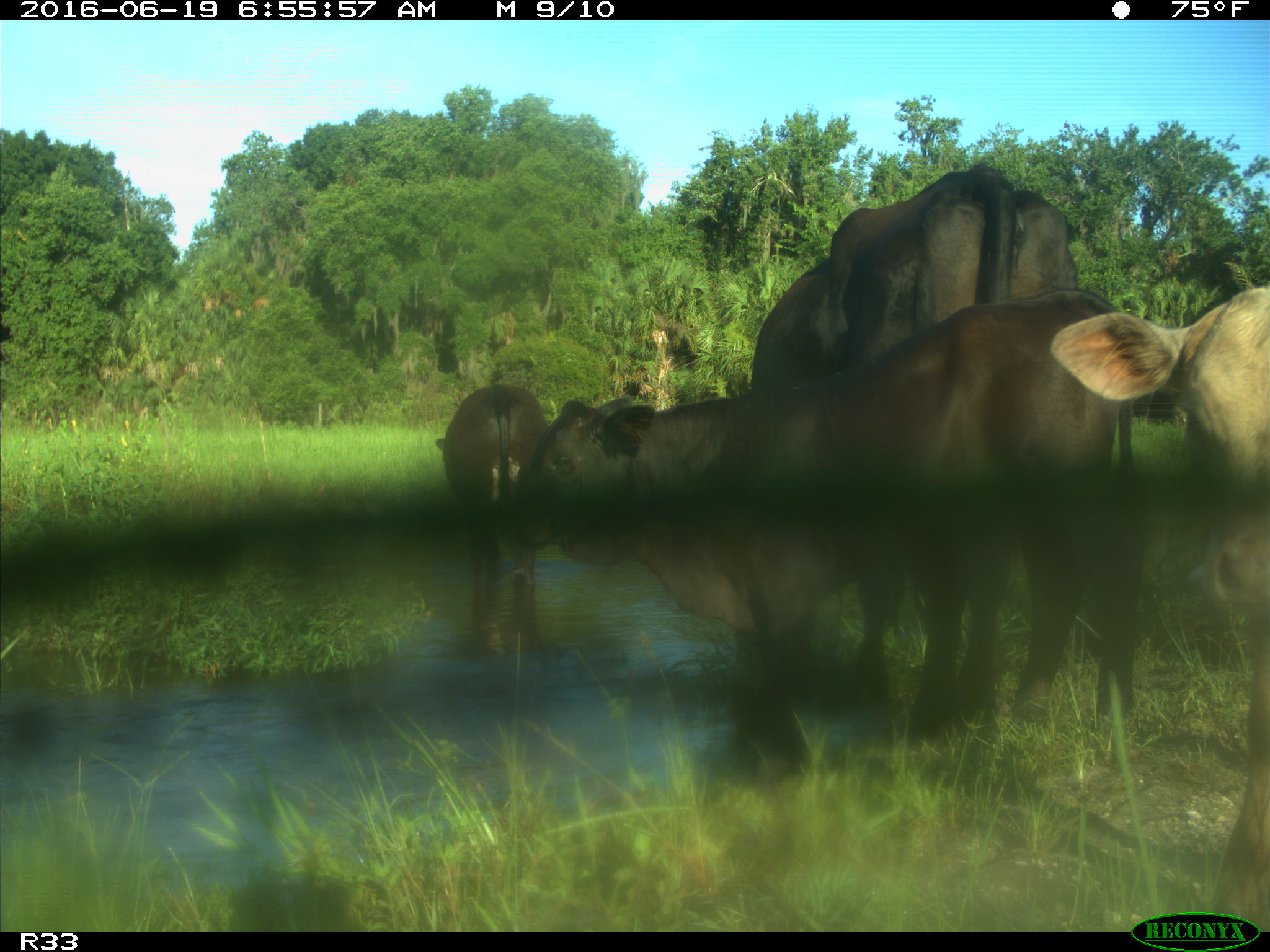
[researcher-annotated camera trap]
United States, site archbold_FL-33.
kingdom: Animalia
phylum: Chordata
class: Mammalia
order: Artiodactyla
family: Bovidae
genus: Bos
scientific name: Bos taurus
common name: domestic cow